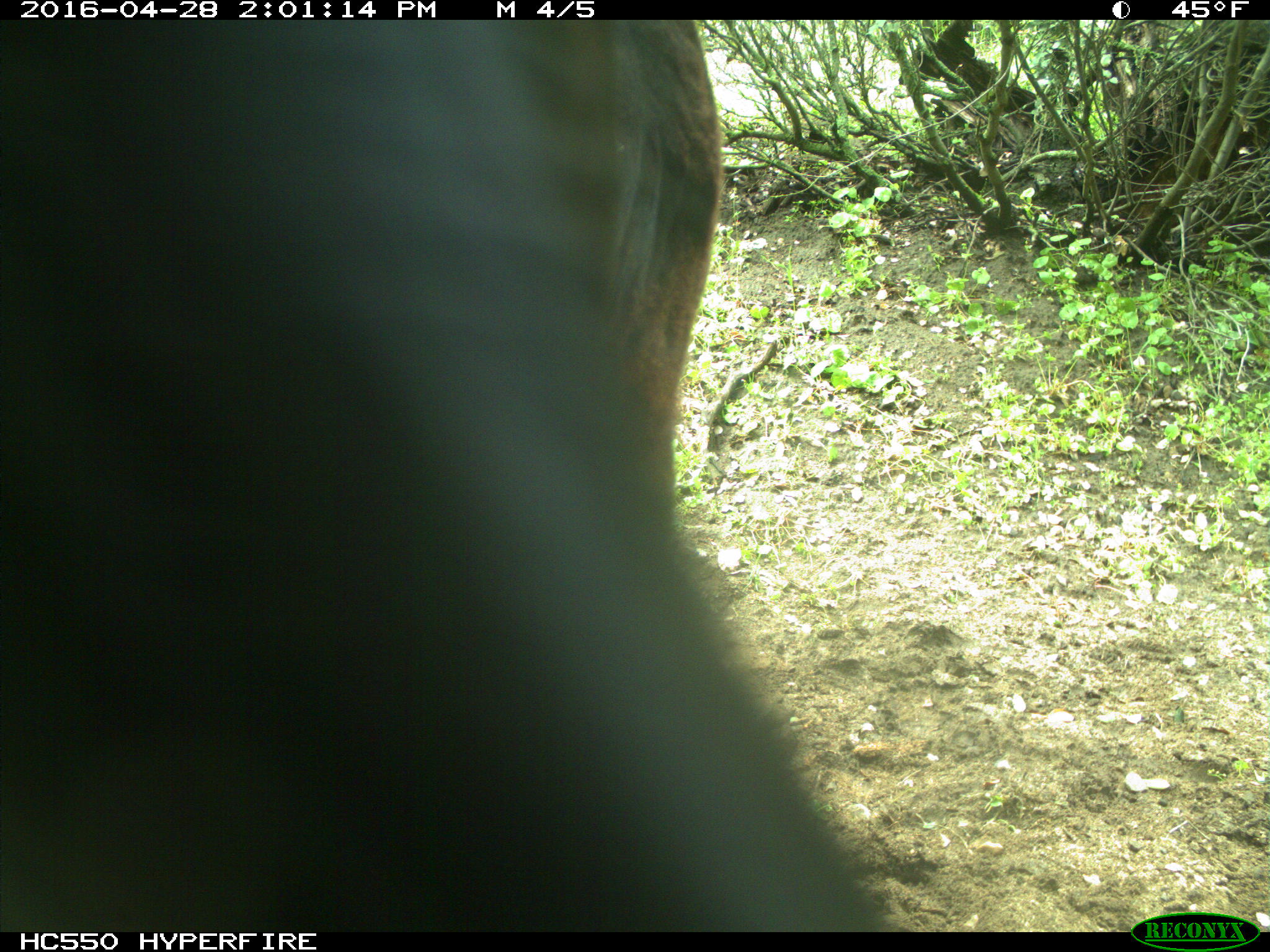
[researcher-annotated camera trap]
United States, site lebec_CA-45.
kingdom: Animalia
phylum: Chordata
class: Mammalia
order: Artiodactyla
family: Bovidae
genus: Bos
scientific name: Bos taurus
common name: domestic cow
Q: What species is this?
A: Bos taurus (domestic cow).